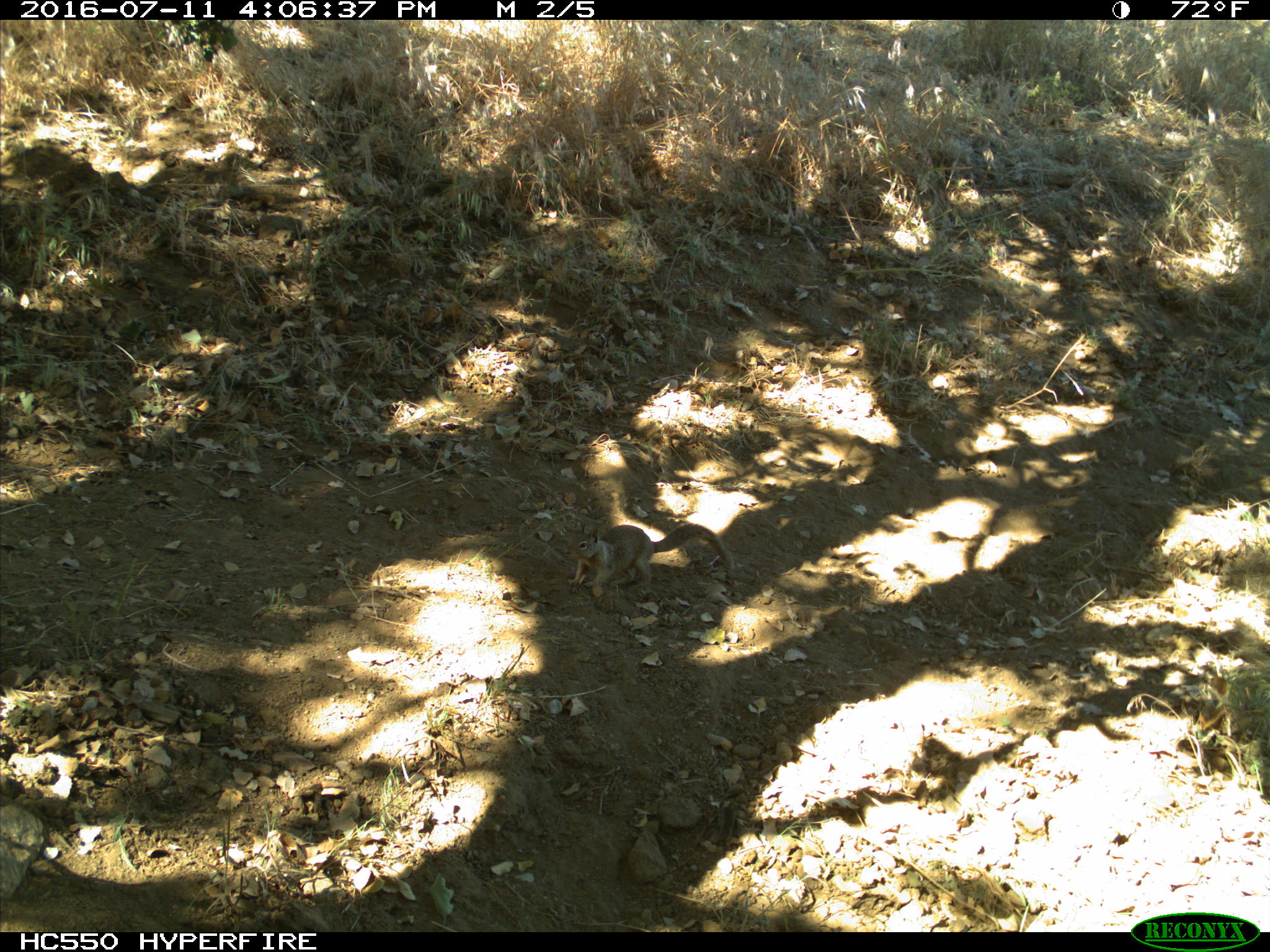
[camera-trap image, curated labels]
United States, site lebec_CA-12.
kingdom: Animalia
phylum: Chordata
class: Mammalia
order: Rodentia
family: Sciuridae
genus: Otospermophilus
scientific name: Otospermophilus beecheyi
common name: california ground squirrel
Otospermophilus beecheyi (california ground squirrel).